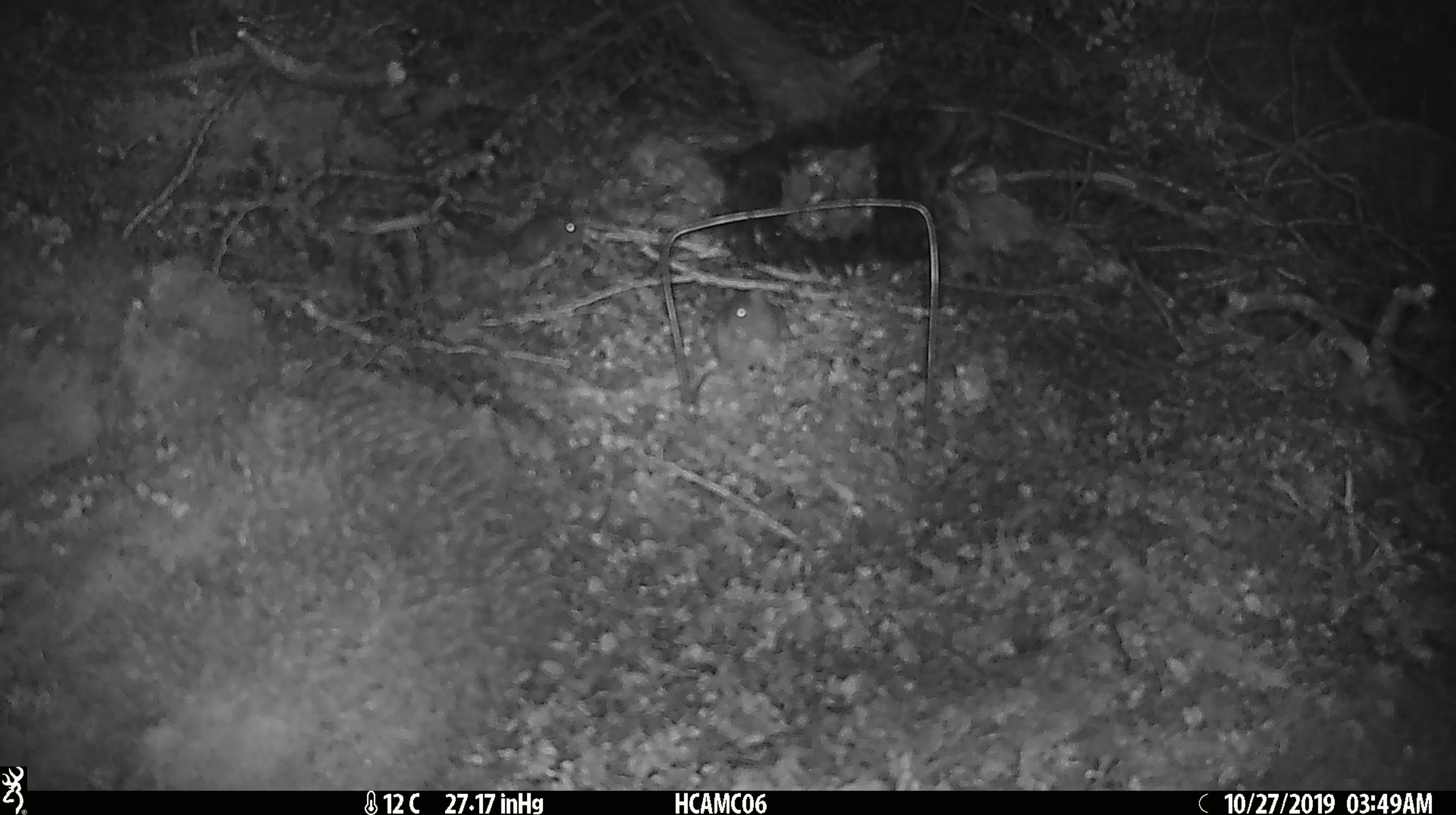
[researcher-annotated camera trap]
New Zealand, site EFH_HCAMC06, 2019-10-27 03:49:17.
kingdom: Animalia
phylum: Chordata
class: Mammalia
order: Rodentia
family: Muridae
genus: Mus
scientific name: Mus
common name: mouse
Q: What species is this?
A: Mouse (Mus).